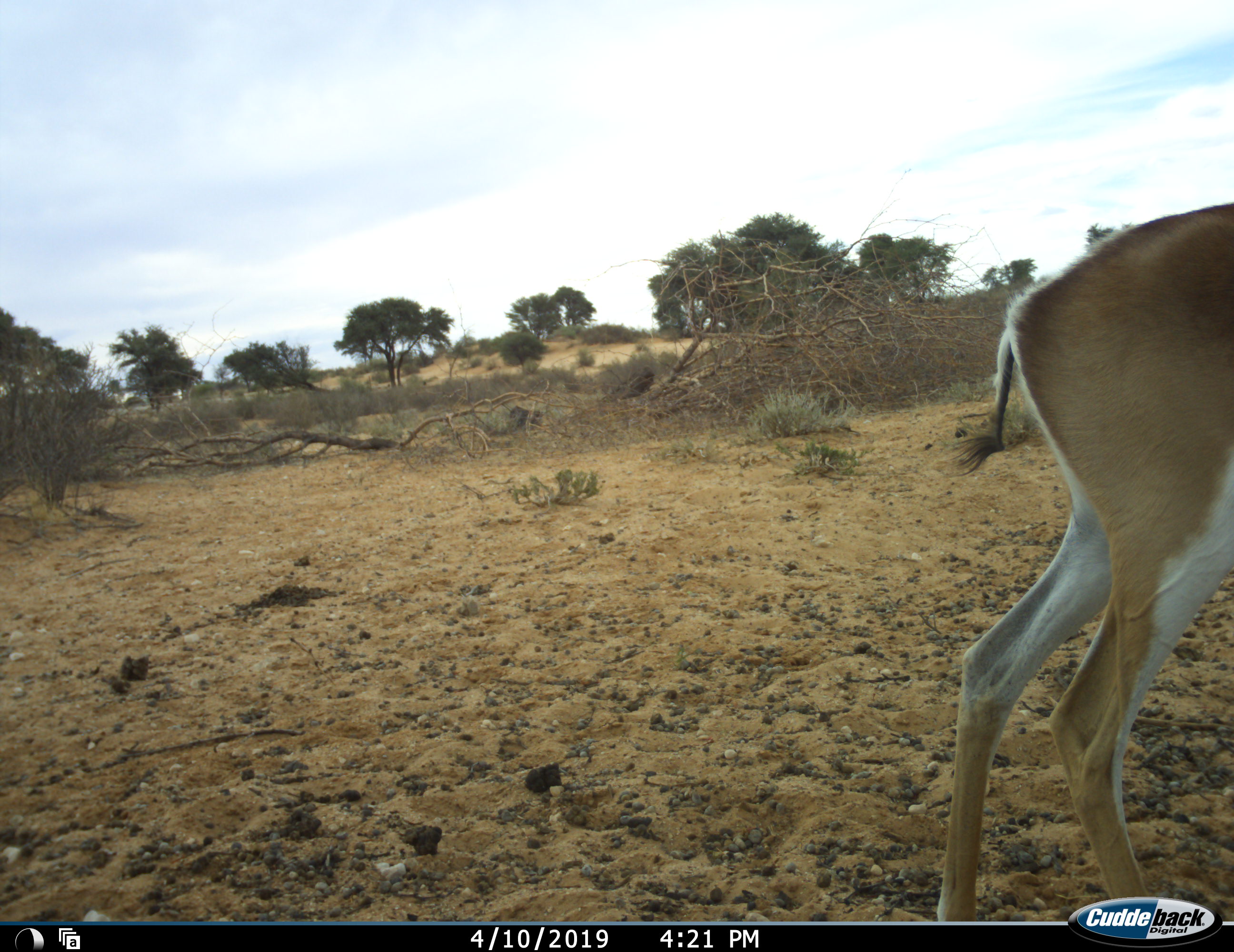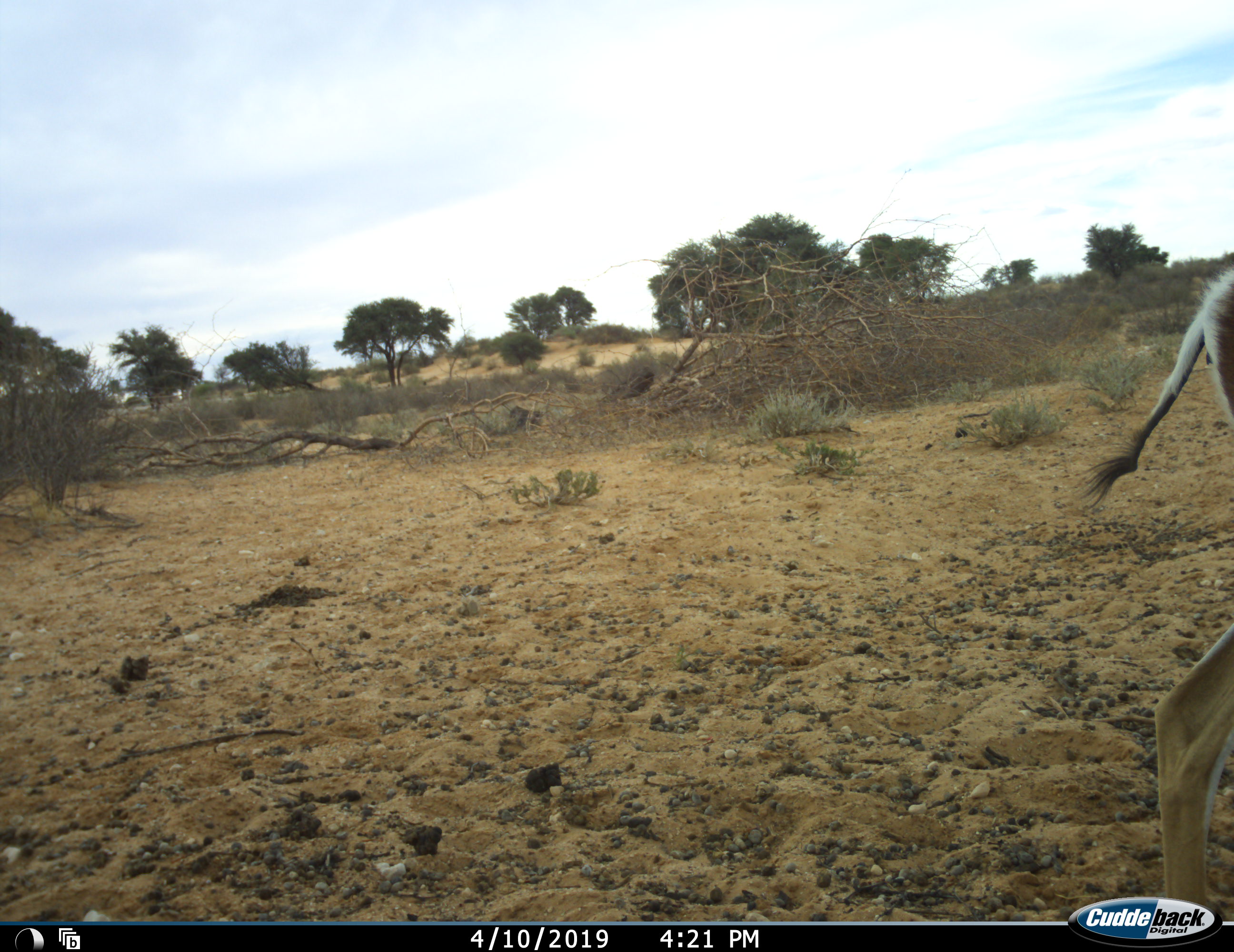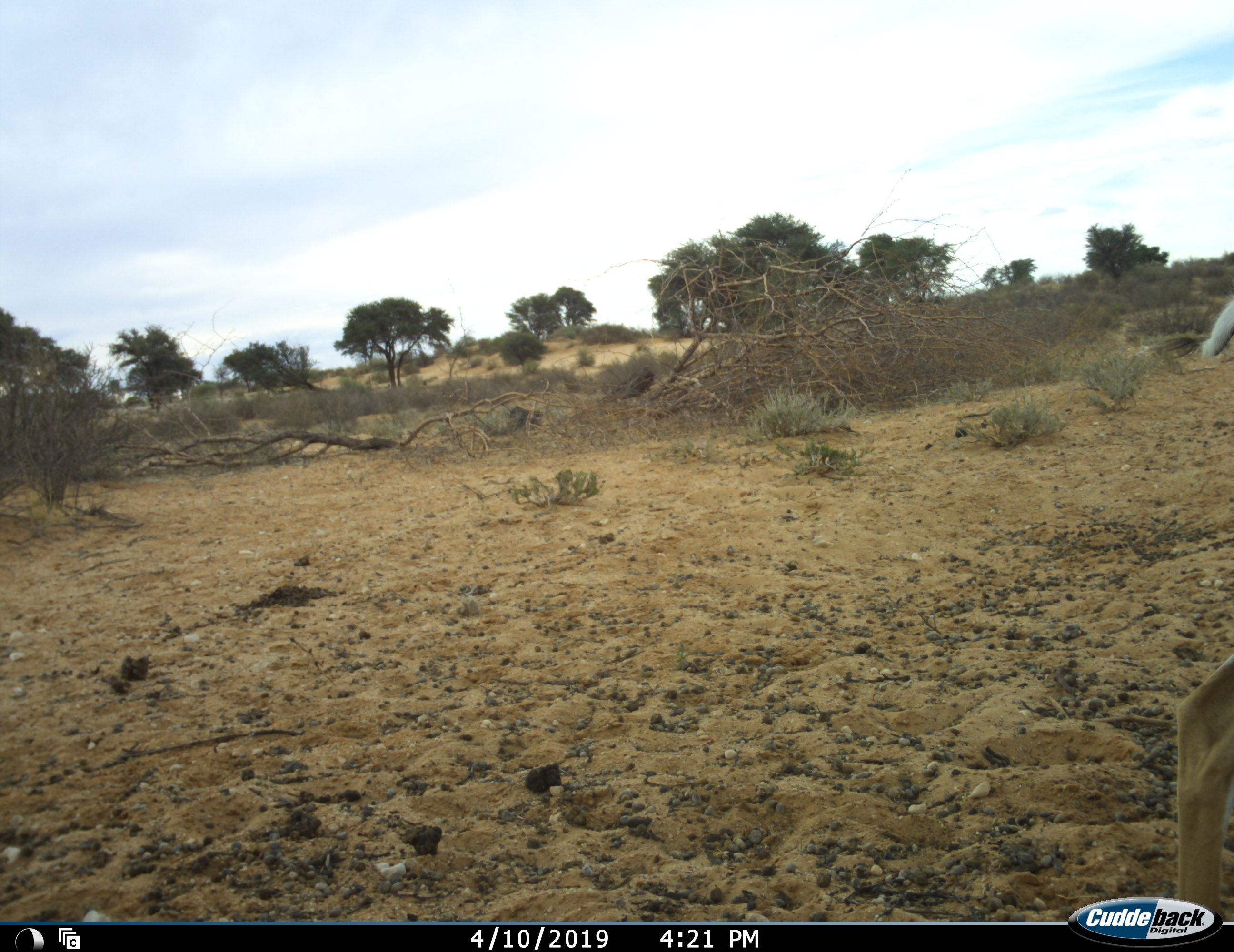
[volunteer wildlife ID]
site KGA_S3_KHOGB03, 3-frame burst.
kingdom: Animalia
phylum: Chordata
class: Mammalia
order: Artiodactyla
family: Bovidae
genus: Antidorcas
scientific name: Antidorcas marsupialis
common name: springbok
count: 1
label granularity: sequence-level